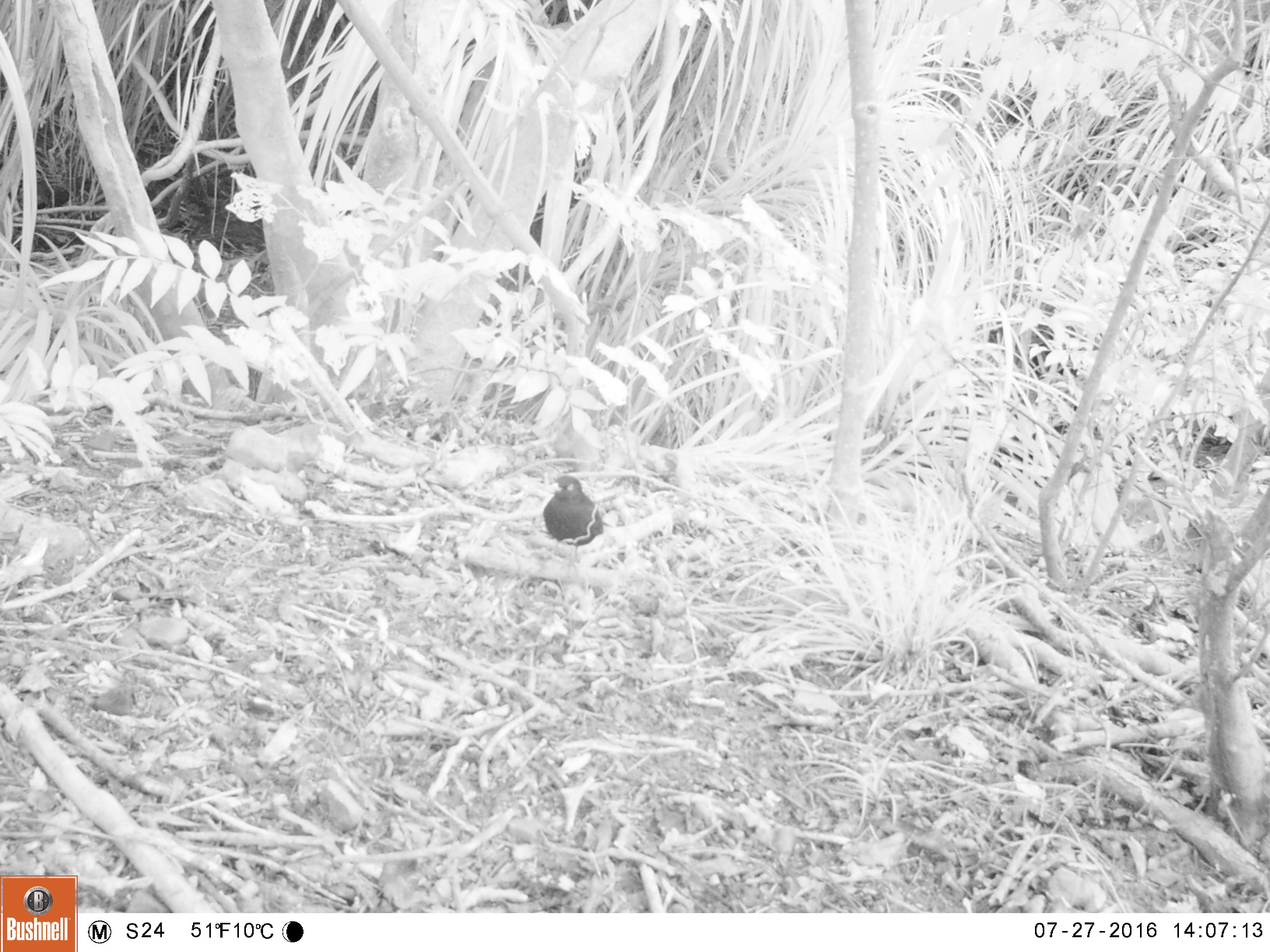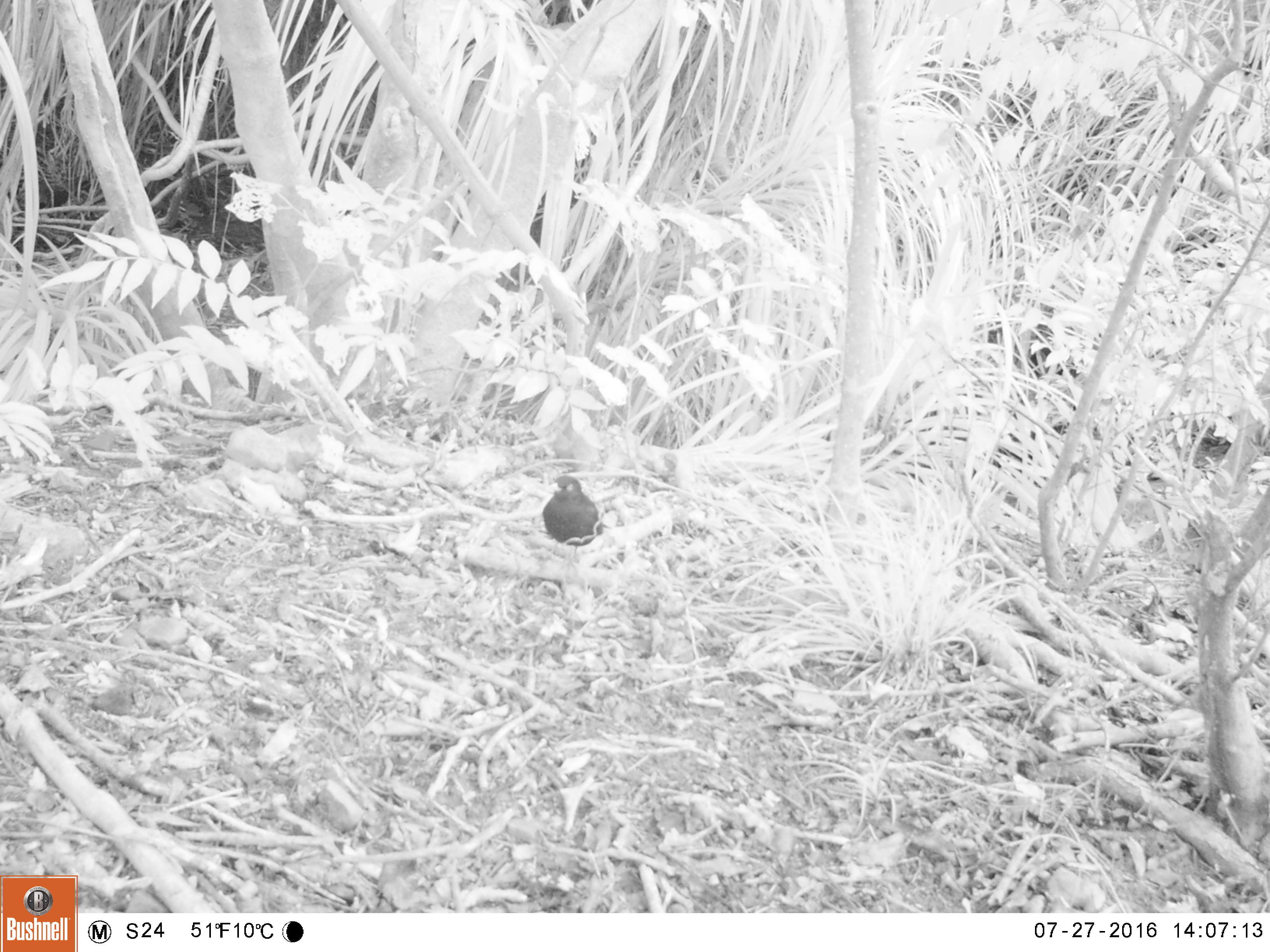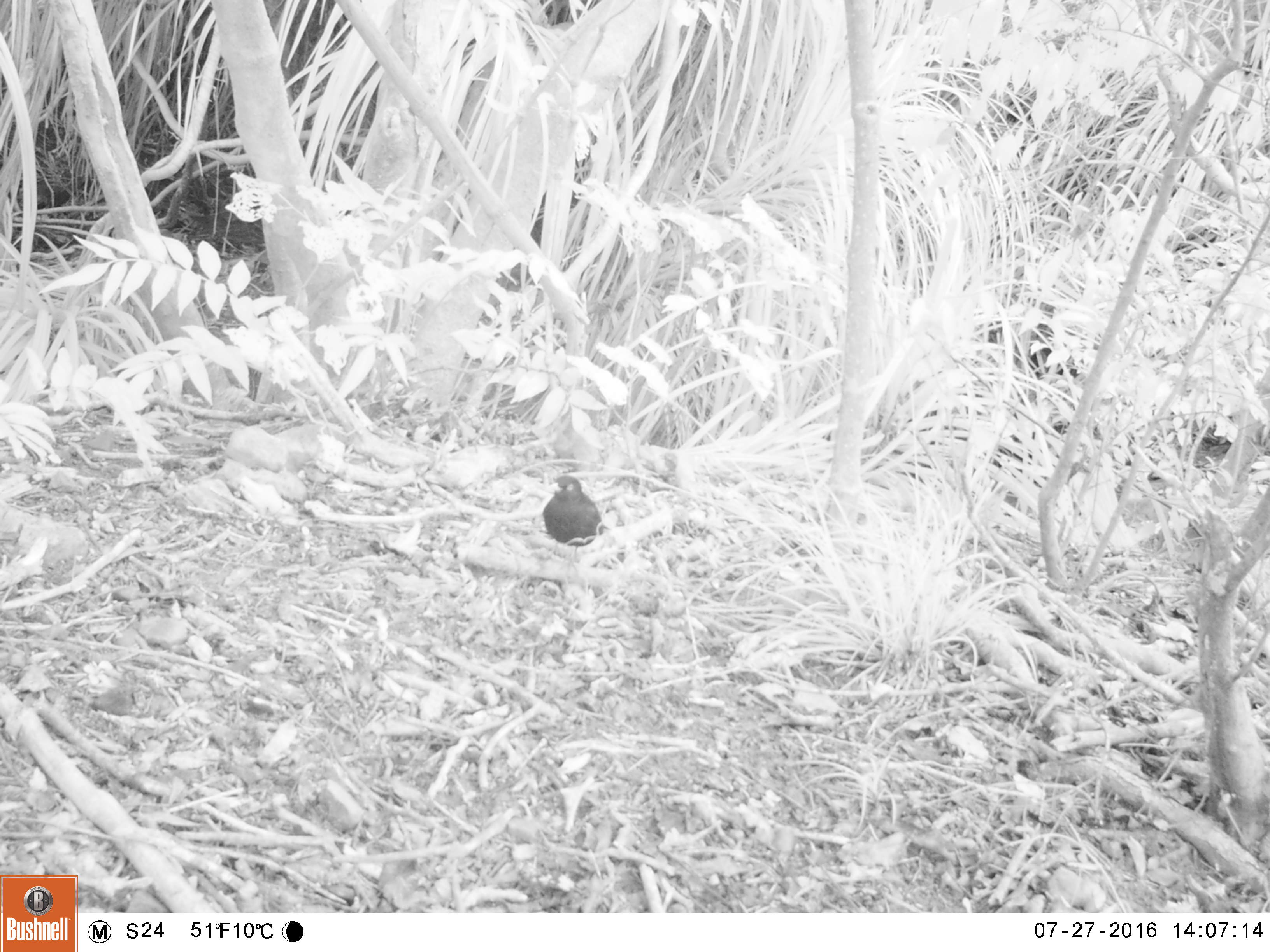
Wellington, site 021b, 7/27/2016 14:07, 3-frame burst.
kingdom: Animalia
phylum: Chordata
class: Aves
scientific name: Aves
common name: bird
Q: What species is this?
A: Bird (Aves).